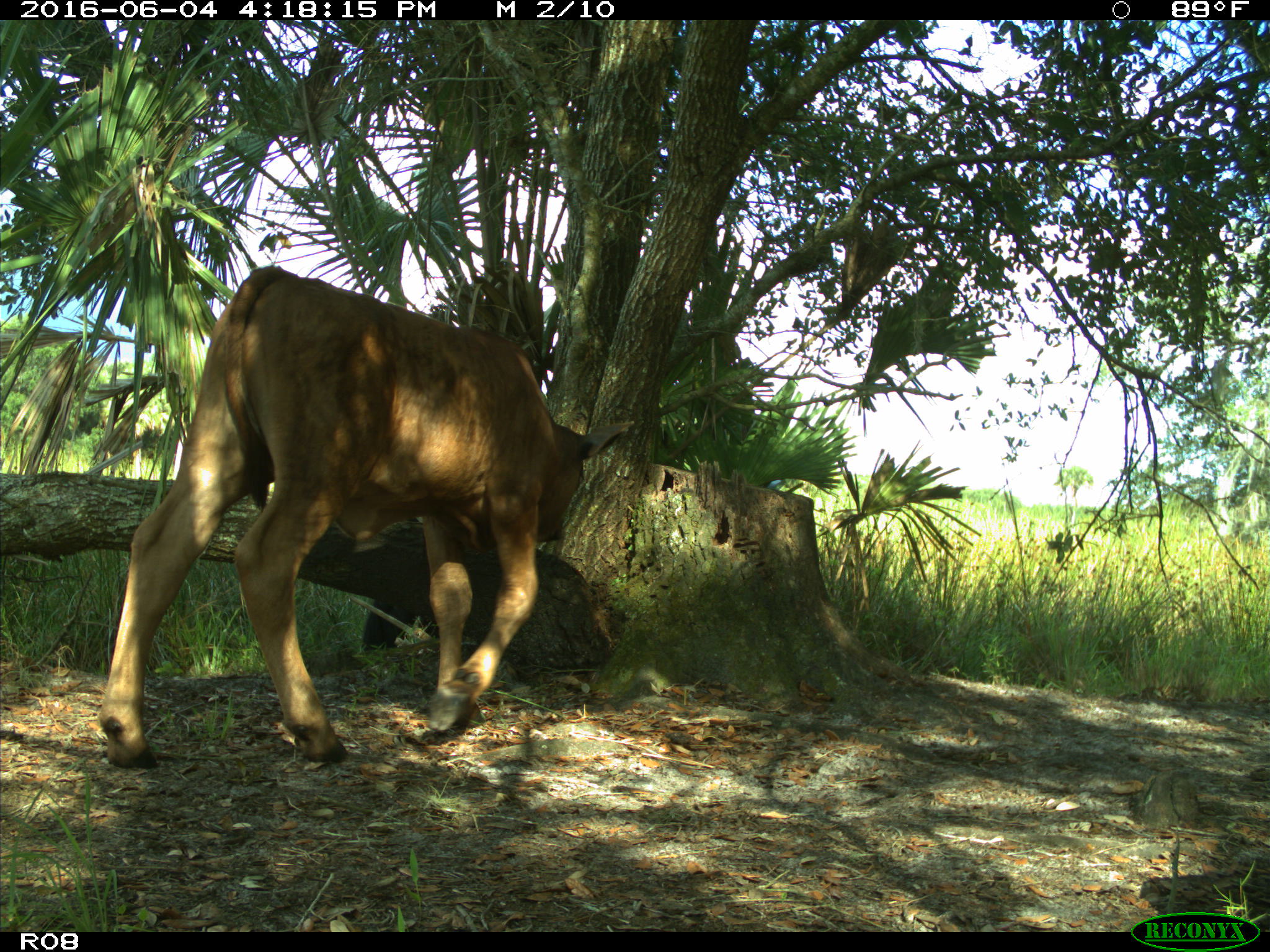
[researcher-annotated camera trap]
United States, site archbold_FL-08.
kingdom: Animalia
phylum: Chordata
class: Mammalia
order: Artiodactyla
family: Bovidae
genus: Bos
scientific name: Bos taurus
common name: domestic cow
Bos taurus (domestic cow).